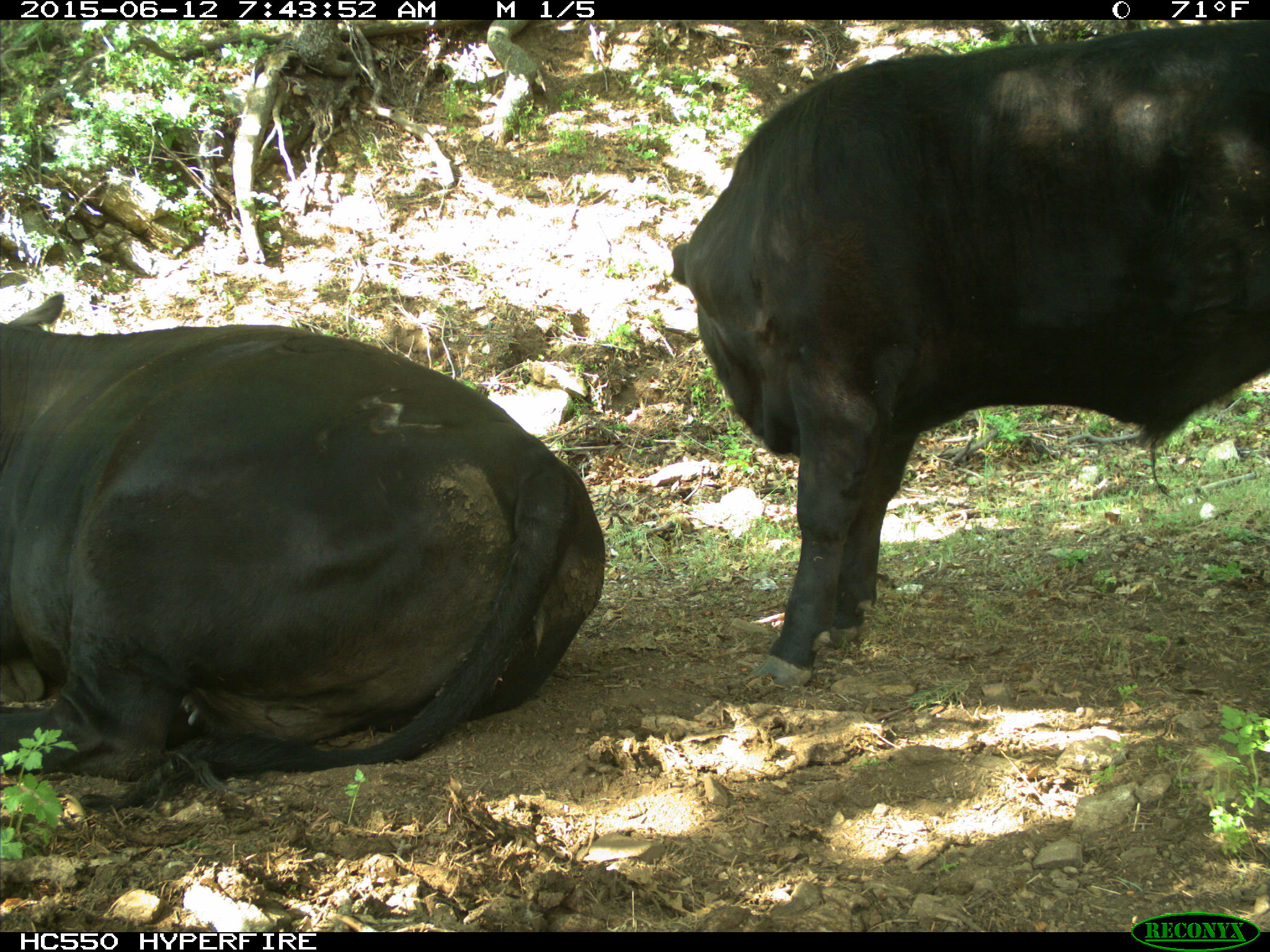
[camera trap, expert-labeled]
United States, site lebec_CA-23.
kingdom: Animalia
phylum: Chordata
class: Mammalia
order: Artiodactyla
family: Bovidae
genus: Bos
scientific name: Bos taurus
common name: domestic cow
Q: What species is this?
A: Bos taurus (domestic cow).